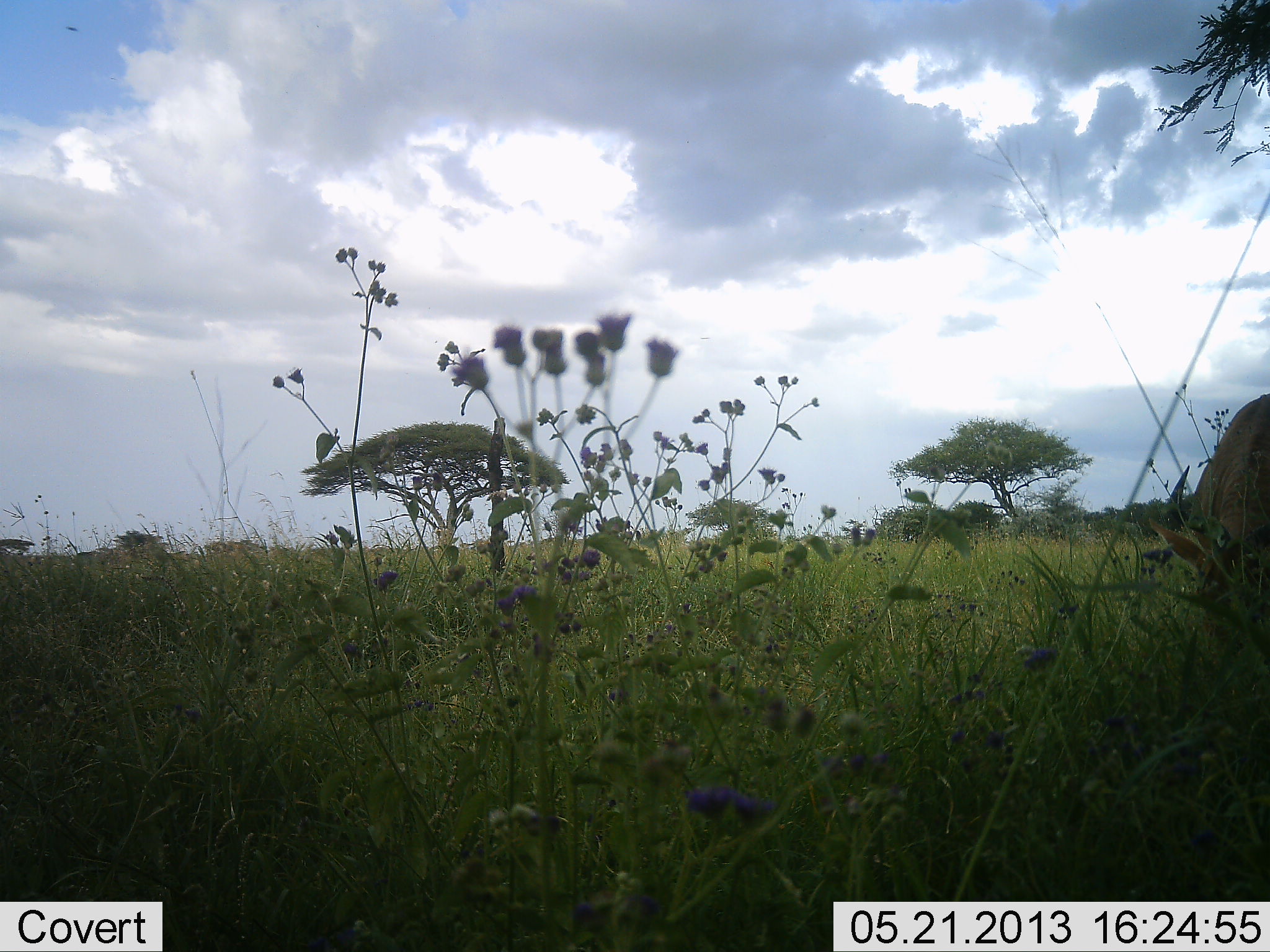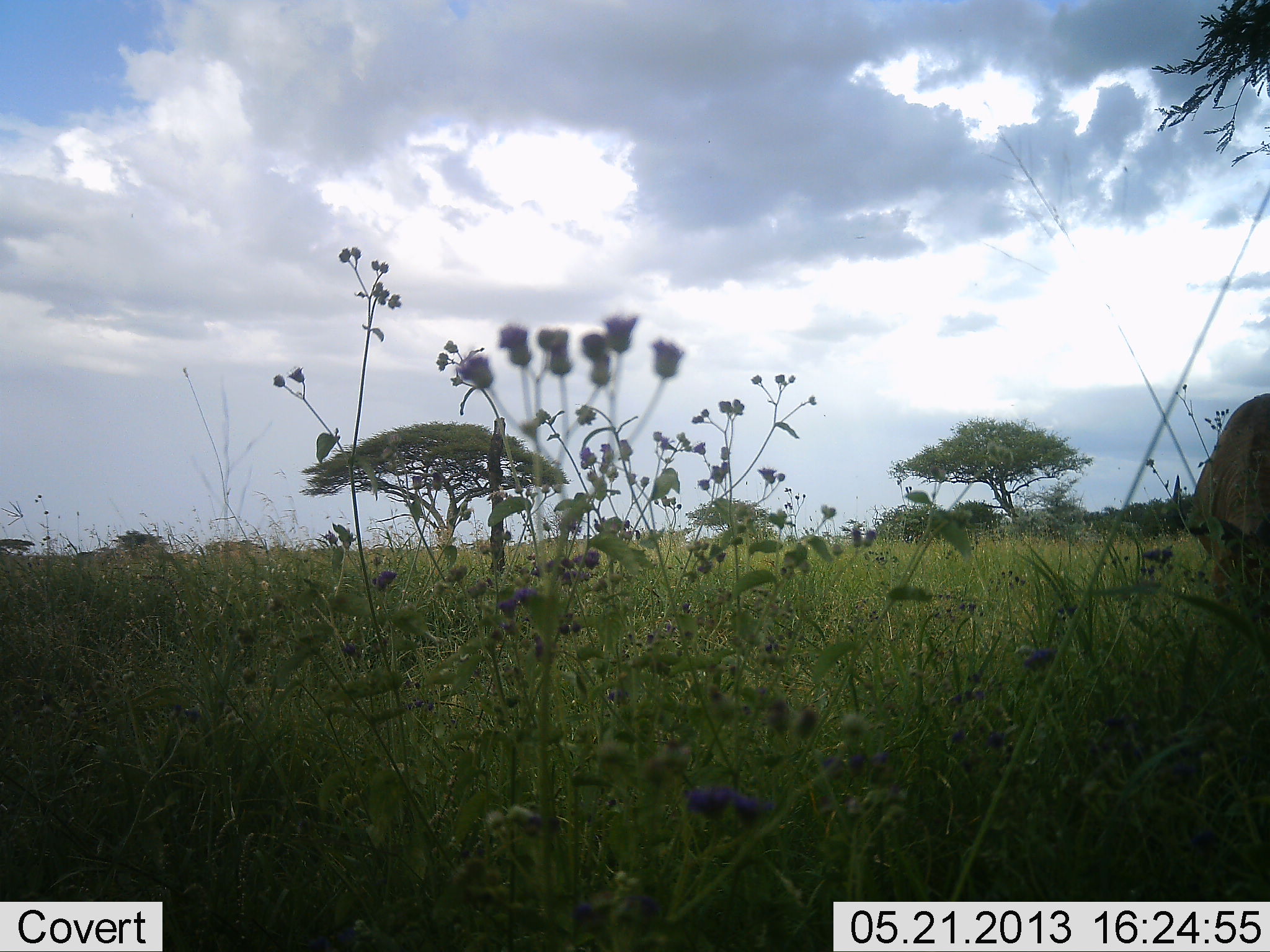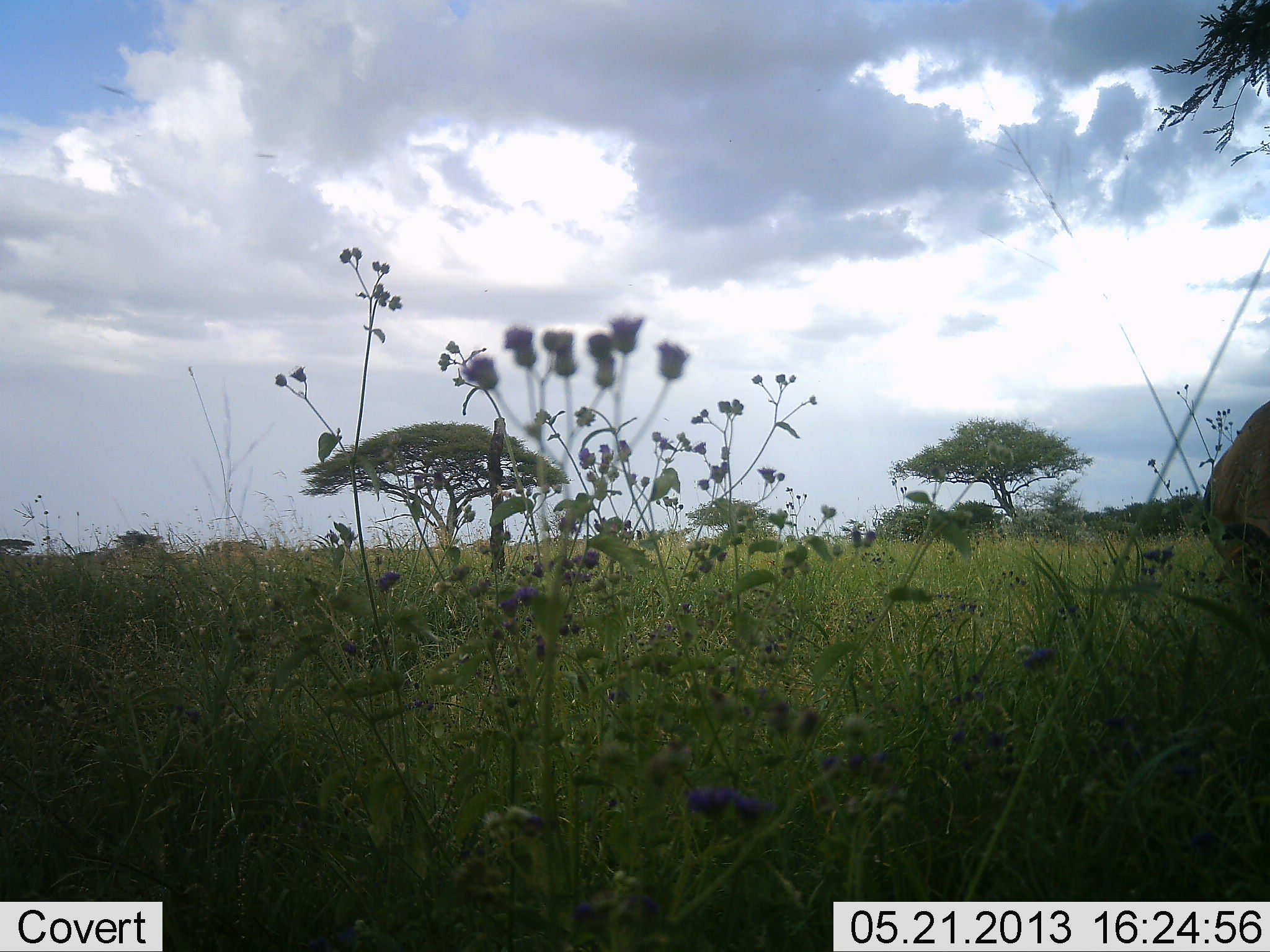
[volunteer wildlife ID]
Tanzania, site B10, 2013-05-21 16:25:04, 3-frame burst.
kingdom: Animalia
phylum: Chordata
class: Mammalia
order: Artiodactyla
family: Bovidae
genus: Alcelaphus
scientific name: Alcelaphus buselaphus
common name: hartebeest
Hartebeest (Alcelaphus buselaphus), count 1. Behavior (volunteer vote fractions): standing 25%, resting 0%, moving 0%, interacting 0%. Young present (vote fraction): 25%. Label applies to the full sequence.